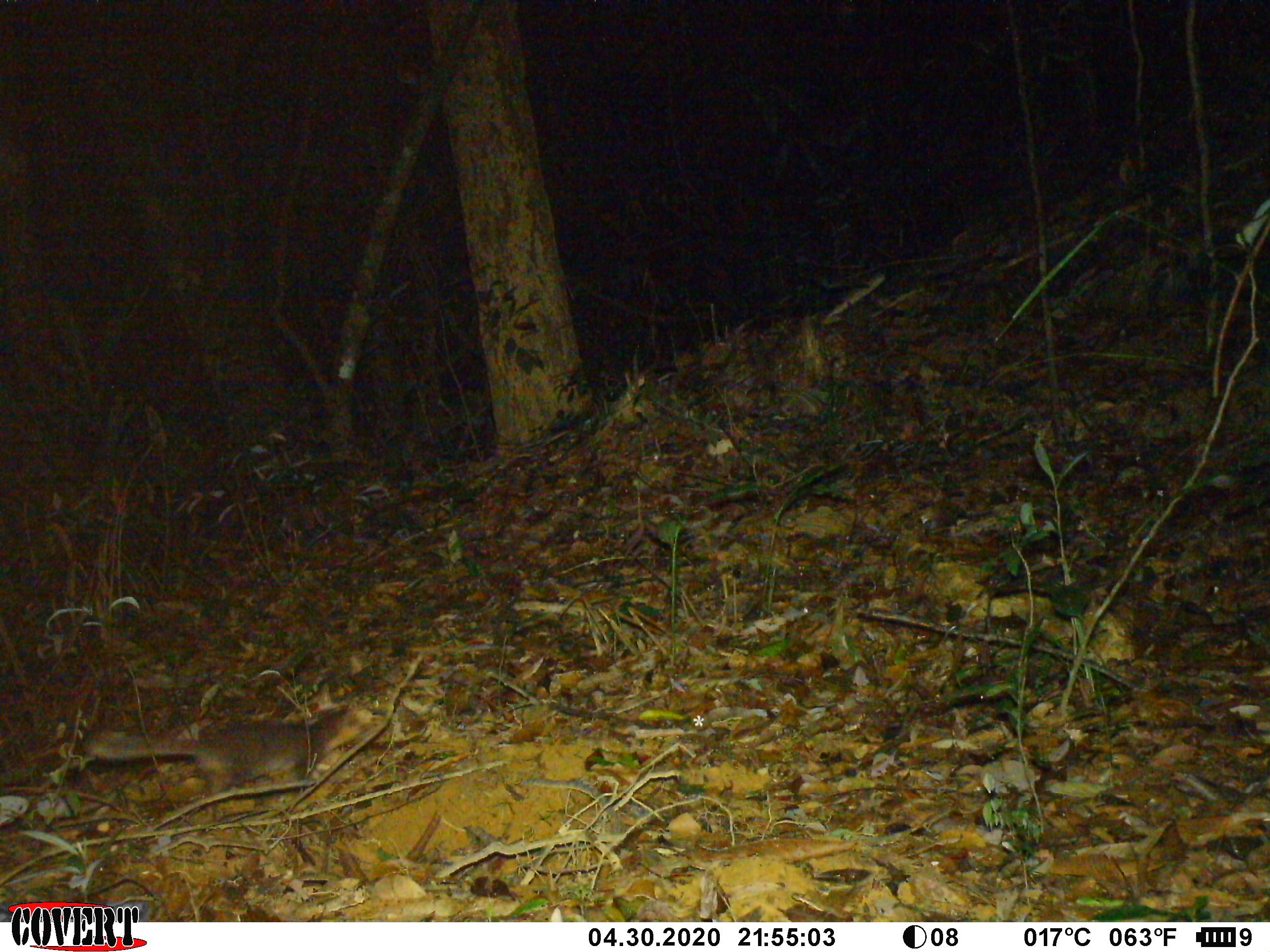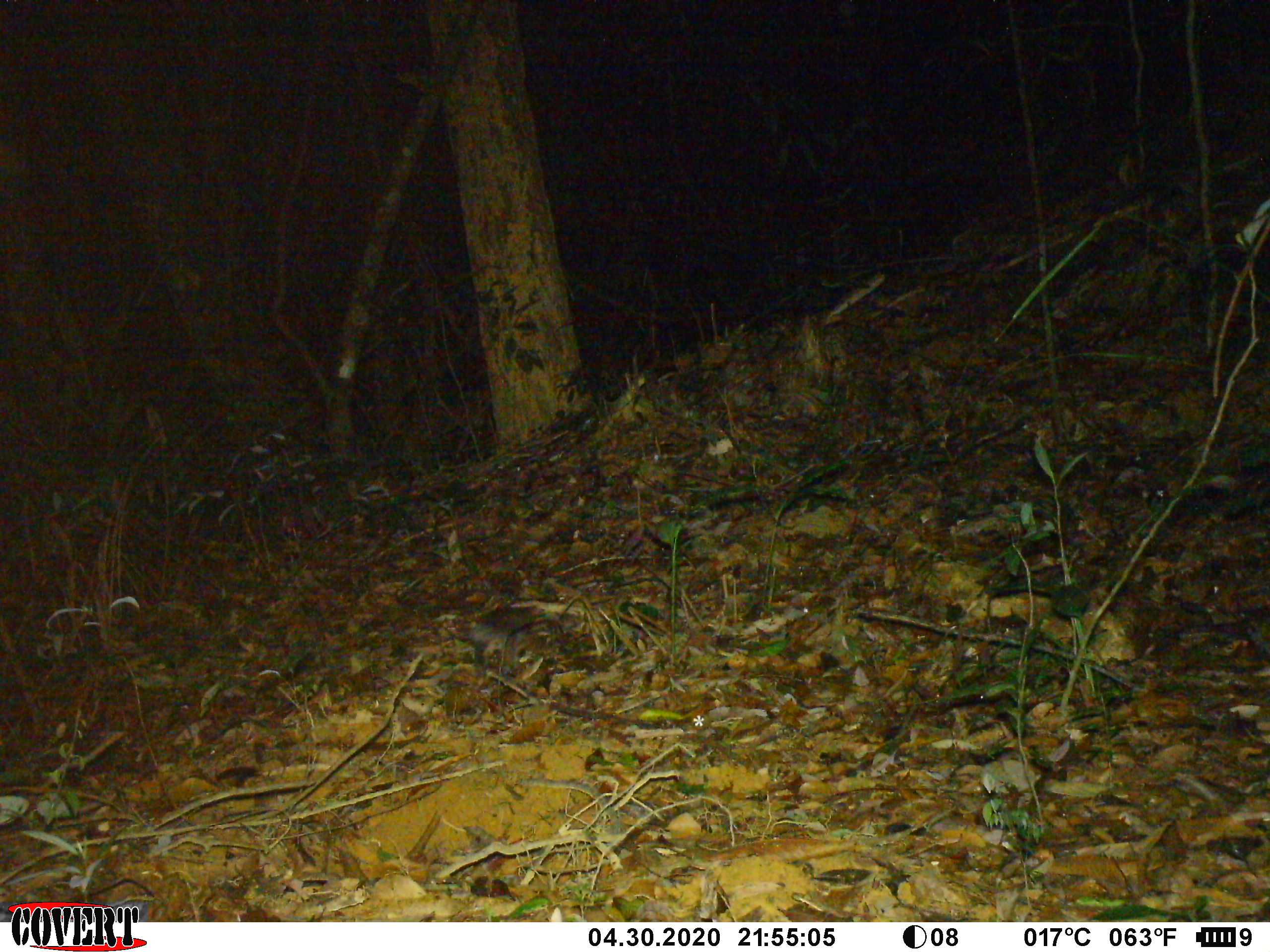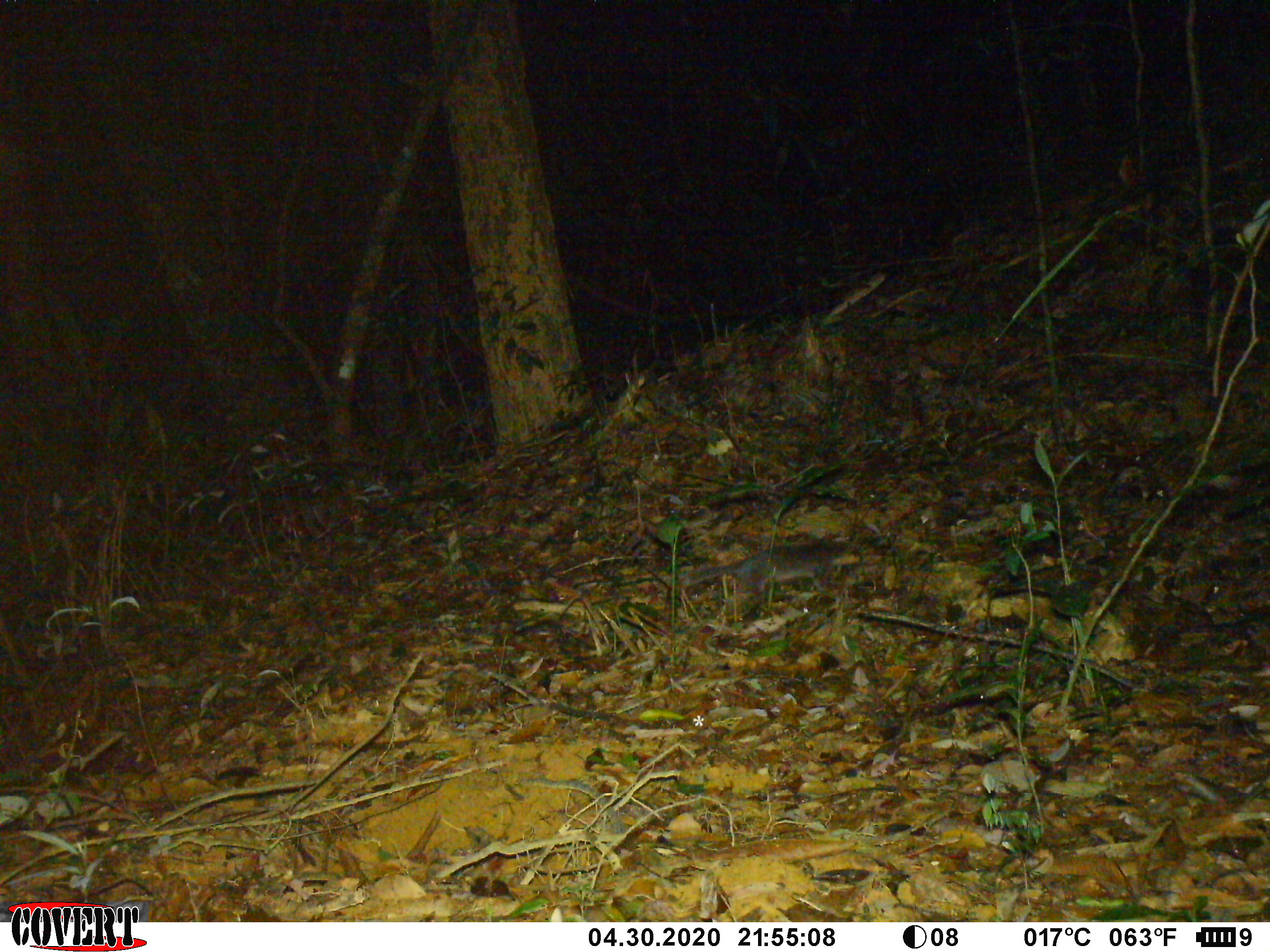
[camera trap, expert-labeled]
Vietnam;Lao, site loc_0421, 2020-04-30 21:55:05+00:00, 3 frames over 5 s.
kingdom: Animalia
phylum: Chordata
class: Mammalia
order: Carnivora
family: Mustelidae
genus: Melogale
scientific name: Melogale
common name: ferret badger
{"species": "ferret badger (Melogale)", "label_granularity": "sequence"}